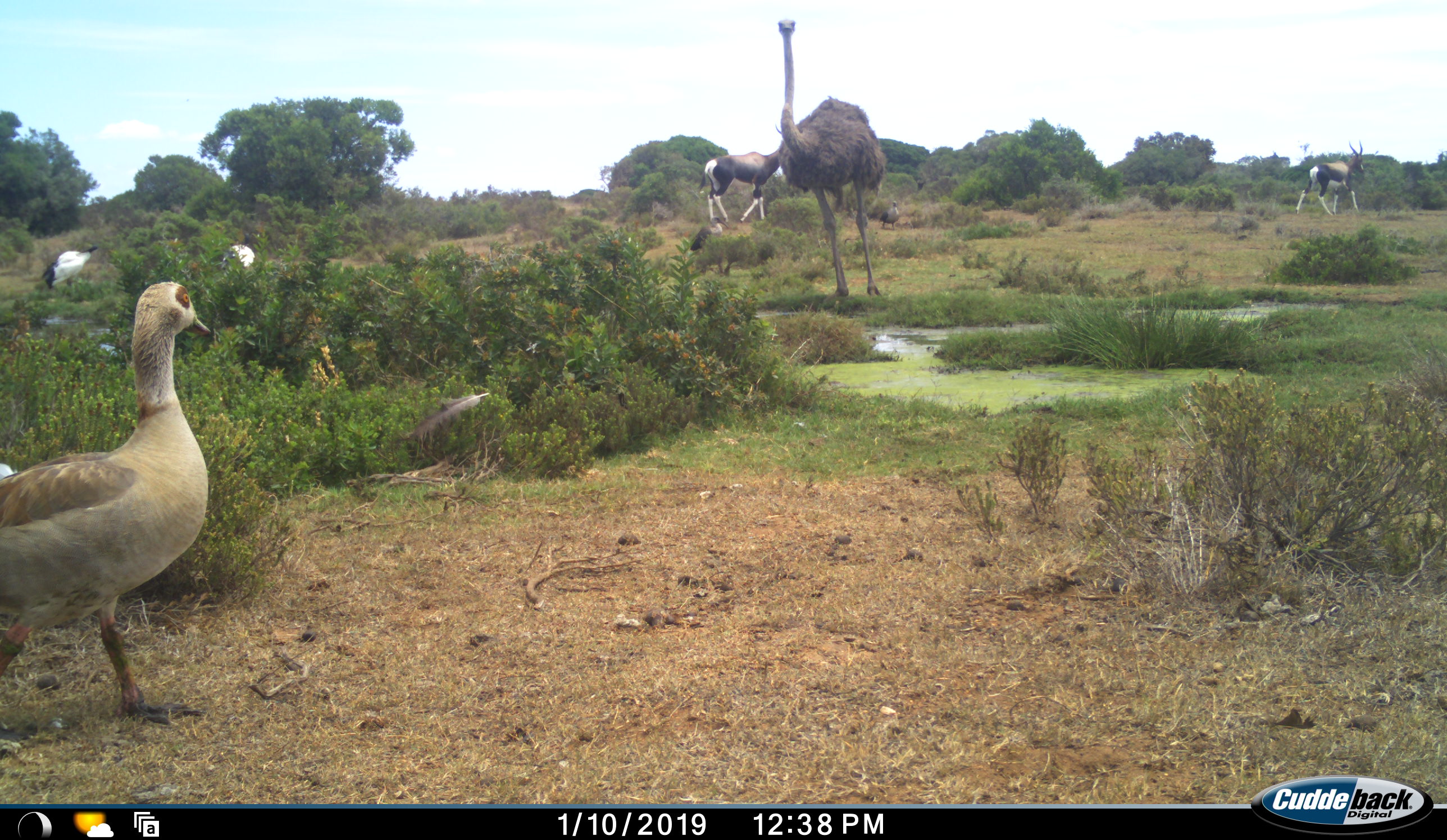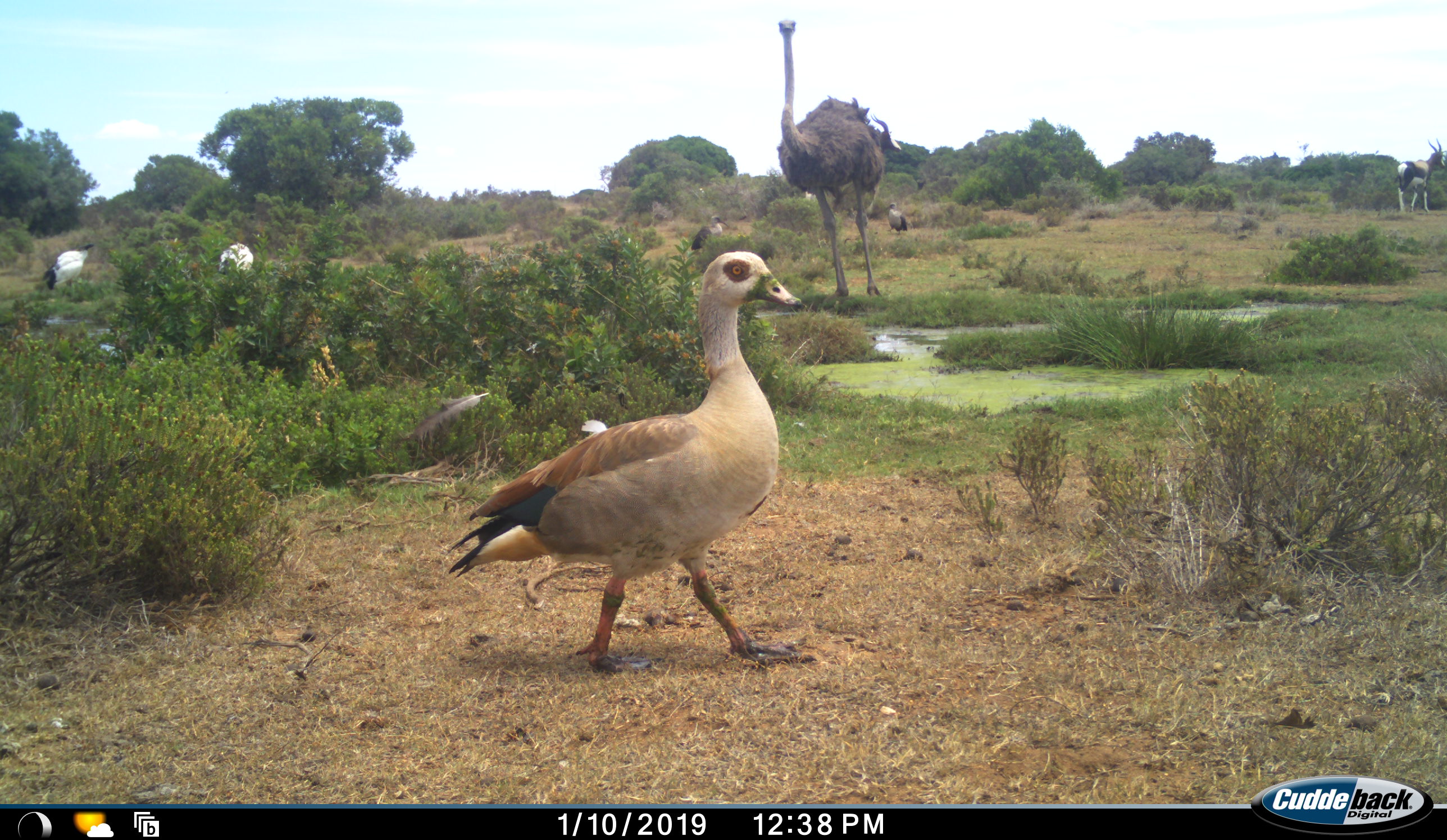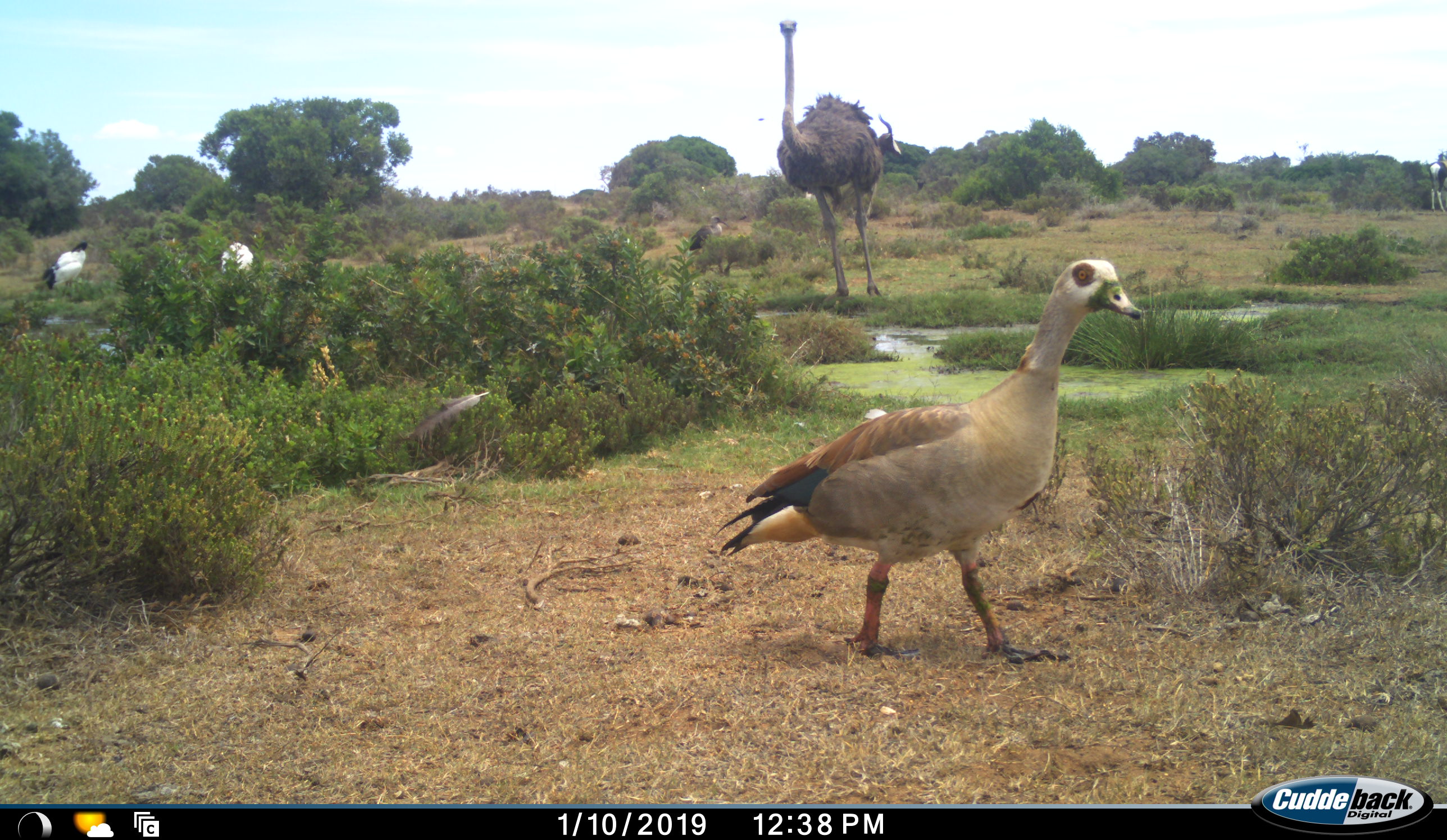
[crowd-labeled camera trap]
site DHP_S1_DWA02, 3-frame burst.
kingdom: Animalia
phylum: Chordata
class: Aves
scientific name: Aves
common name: bird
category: birdother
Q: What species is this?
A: Birdother (bird) (Aves).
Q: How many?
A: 5.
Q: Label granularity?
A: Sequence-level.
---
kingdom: Animalia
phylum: Chordata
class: Mammalia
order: Artiodactyla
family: Bovidae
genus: Damaliscus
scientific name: Damaliscus pygargus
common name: bontebok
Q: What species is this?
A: Bontebok (Damaliscus pygargus).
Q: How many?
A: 2.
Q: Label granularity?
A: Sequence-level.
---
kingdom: Animalia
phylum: Chordata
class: Aves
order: Struthioniformes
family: Struthionidae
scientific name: Struthionidae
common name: ostrich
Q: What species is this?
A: Ostrich (Struthionidae).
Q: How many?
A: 1.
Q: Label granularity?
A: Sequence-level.